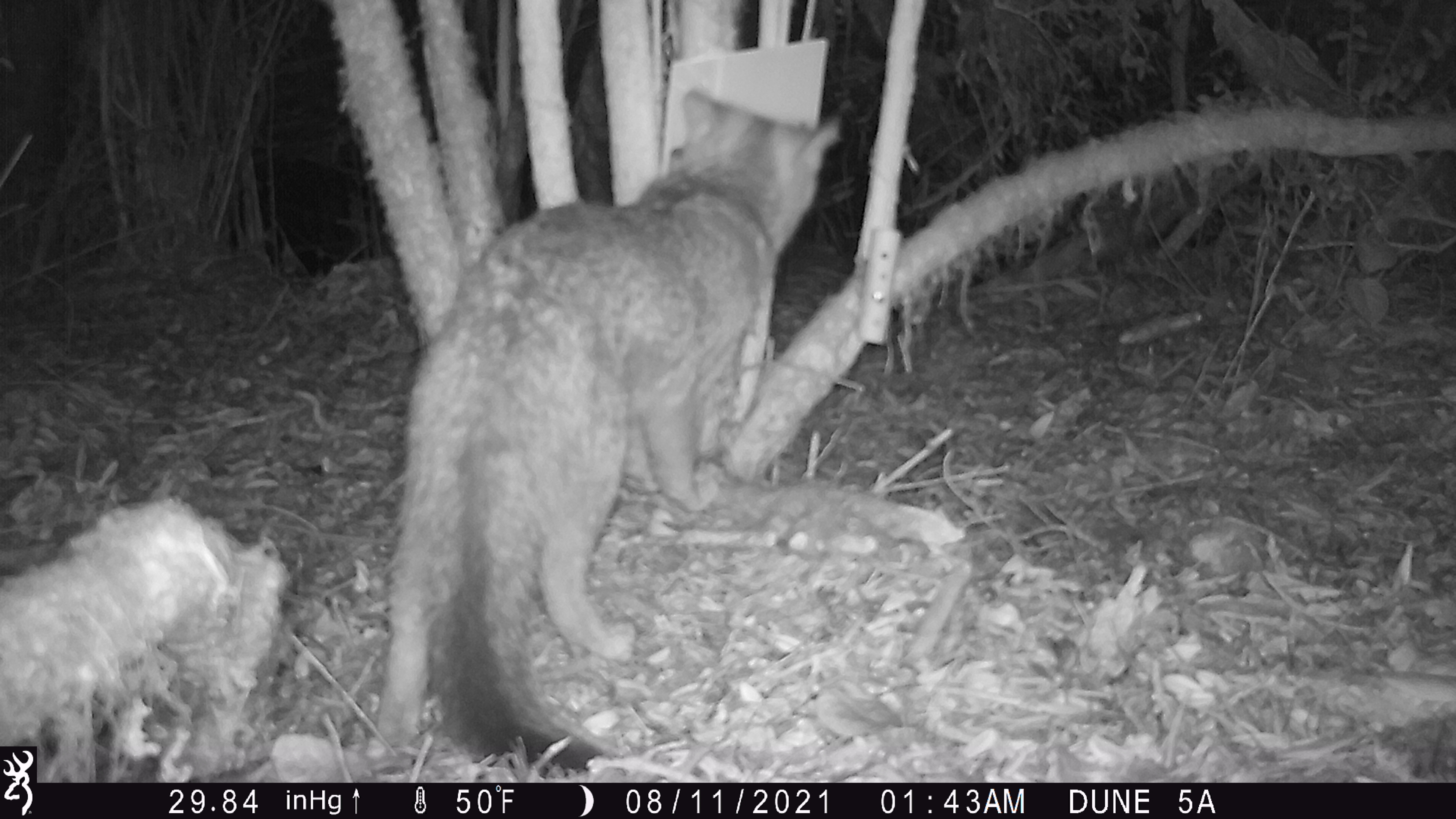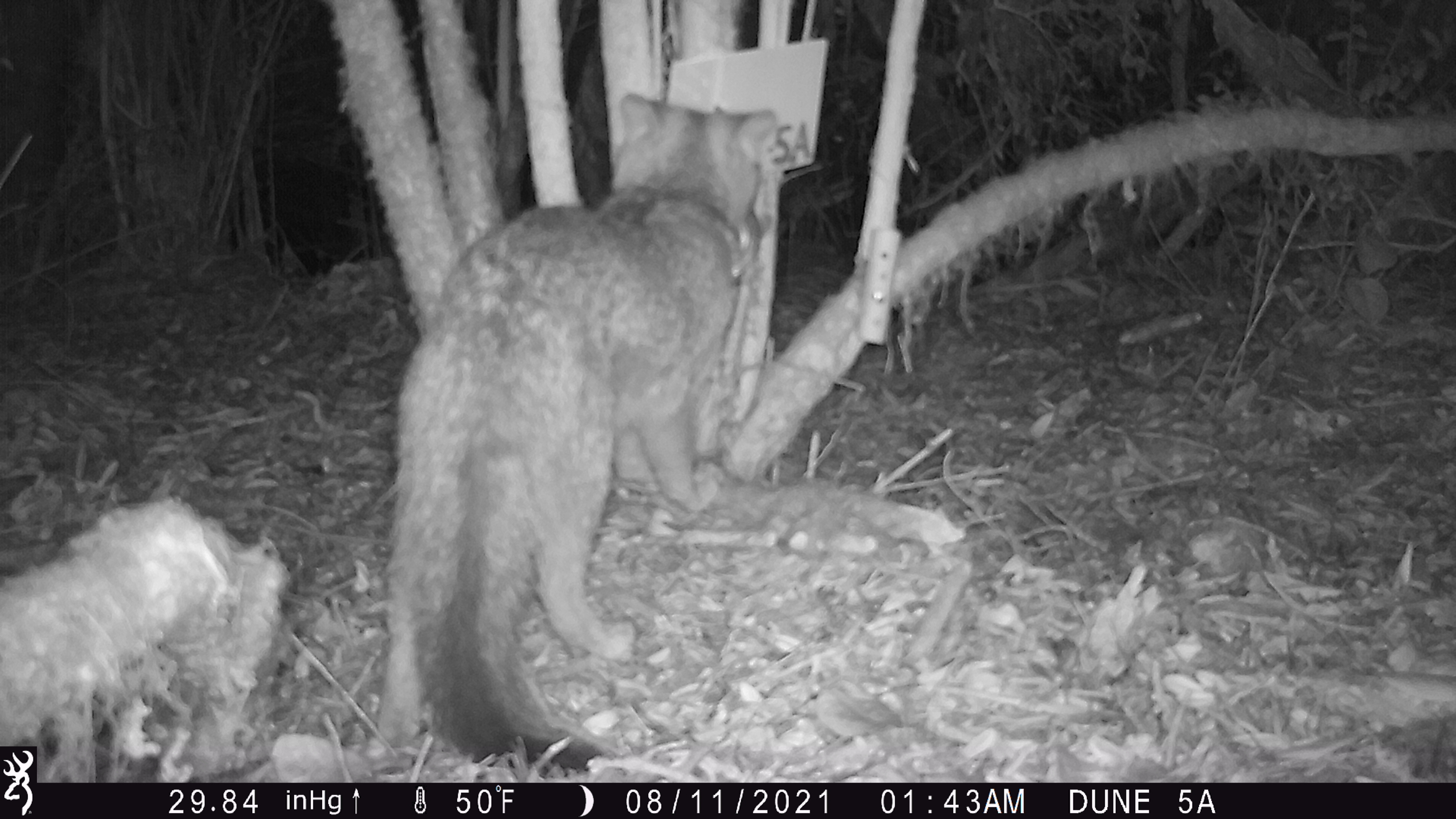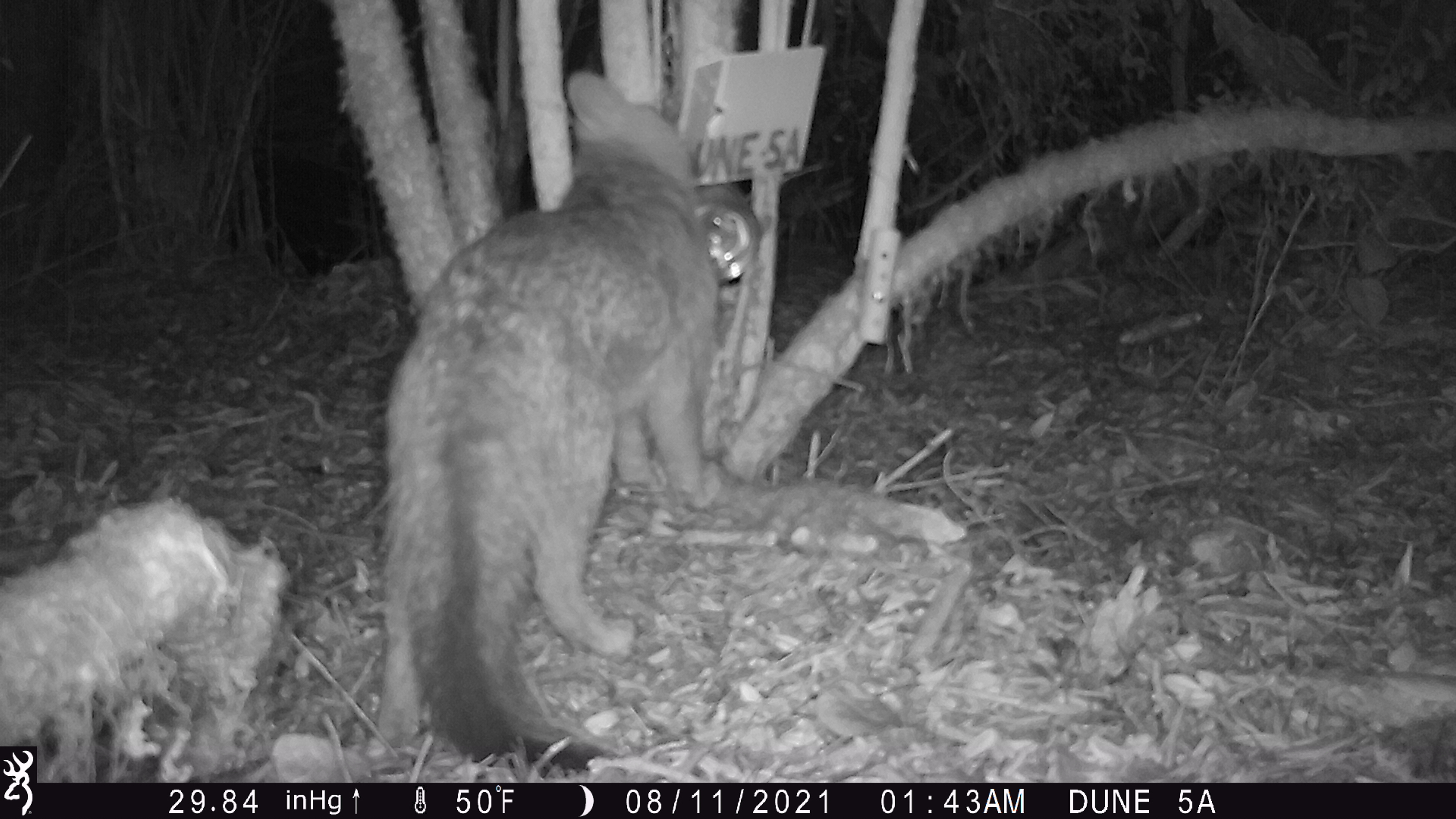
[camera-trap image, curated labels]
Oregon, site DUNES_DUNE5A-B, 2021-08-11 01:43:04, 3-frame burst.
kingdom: Animalia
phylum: Chordata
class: Mammalia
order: Carnivora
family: Canidae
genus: Urocyon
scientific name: Urocyon cinereoargenteus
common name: gray fox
Gray fox (Urocyon cinereoargenteus).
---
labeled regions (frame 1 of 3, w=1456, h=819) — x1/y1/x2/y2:
gray fox: 343/57/847/771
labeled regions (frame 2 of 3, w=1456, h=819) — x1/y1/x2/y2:
gray fox: 361/77/794/775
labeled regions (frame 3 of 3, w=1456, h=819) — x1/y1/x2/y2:
gray fox: 337/61/787/774